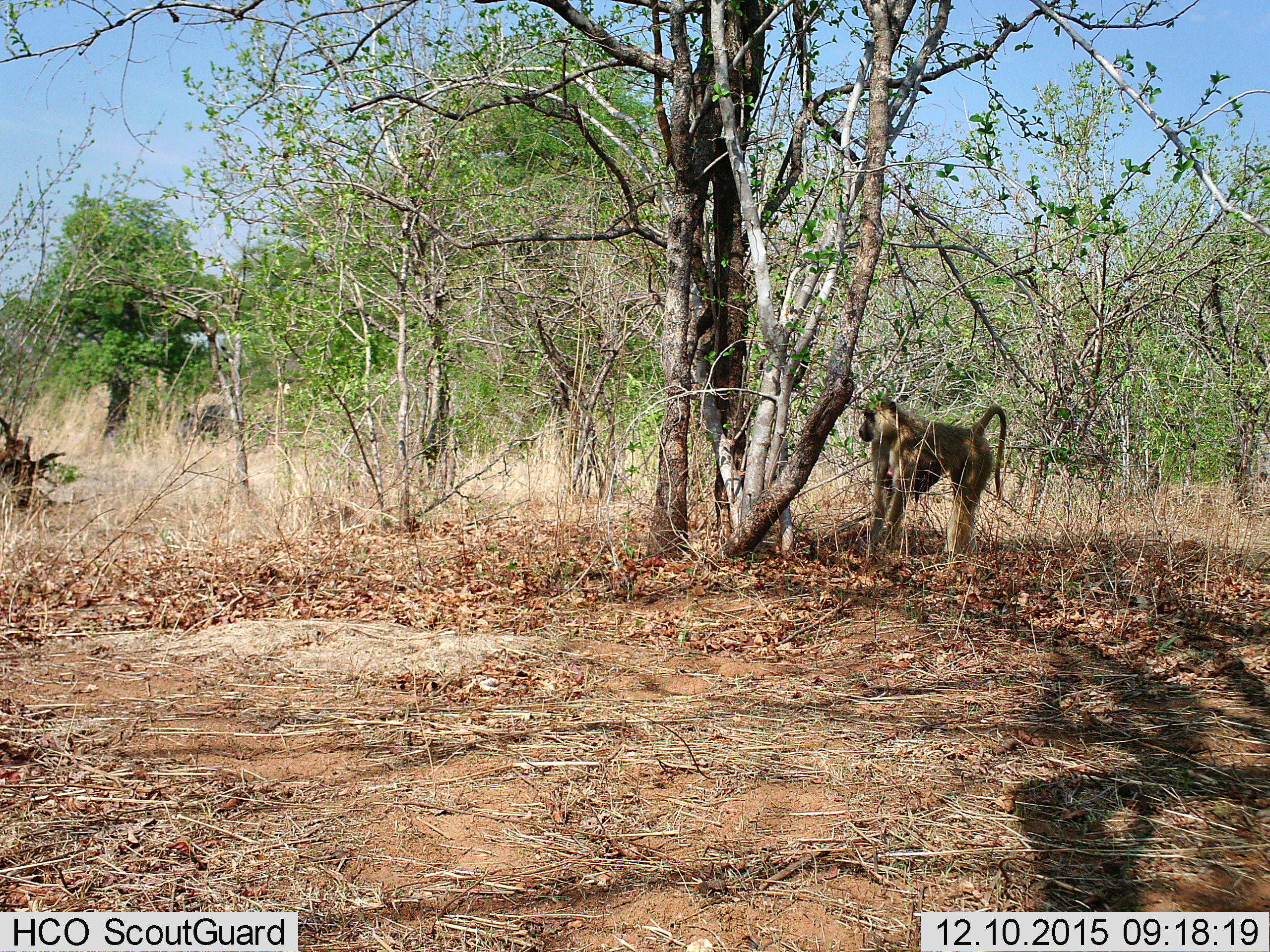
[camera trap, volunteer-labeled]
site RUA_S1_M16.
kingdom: Animalia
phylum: Chordata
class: Mammalia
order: Primates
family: Cercopithecidae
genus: Papio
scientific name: Papio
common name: baboon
Baboon (Papio), count 1. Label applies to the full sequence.